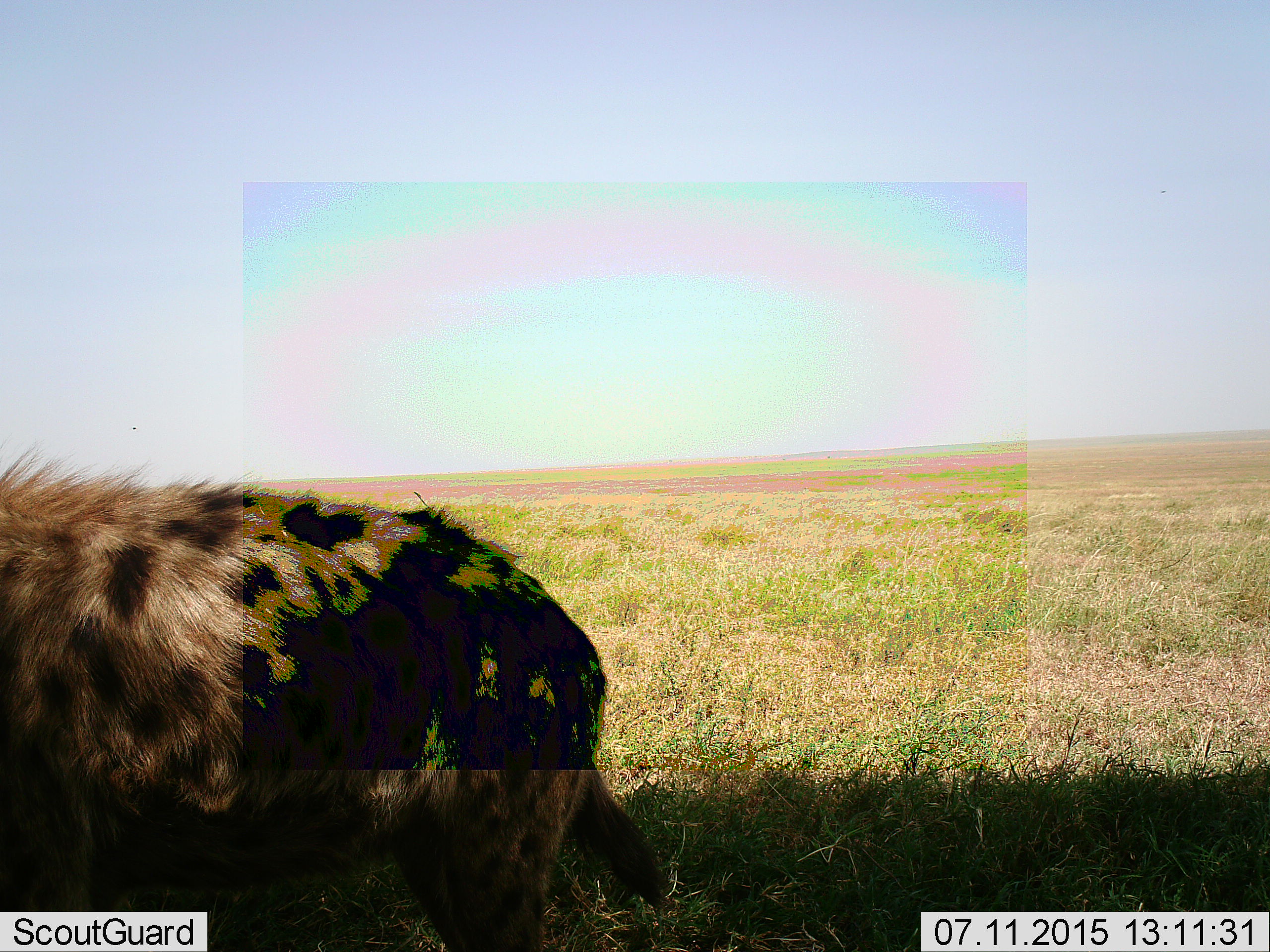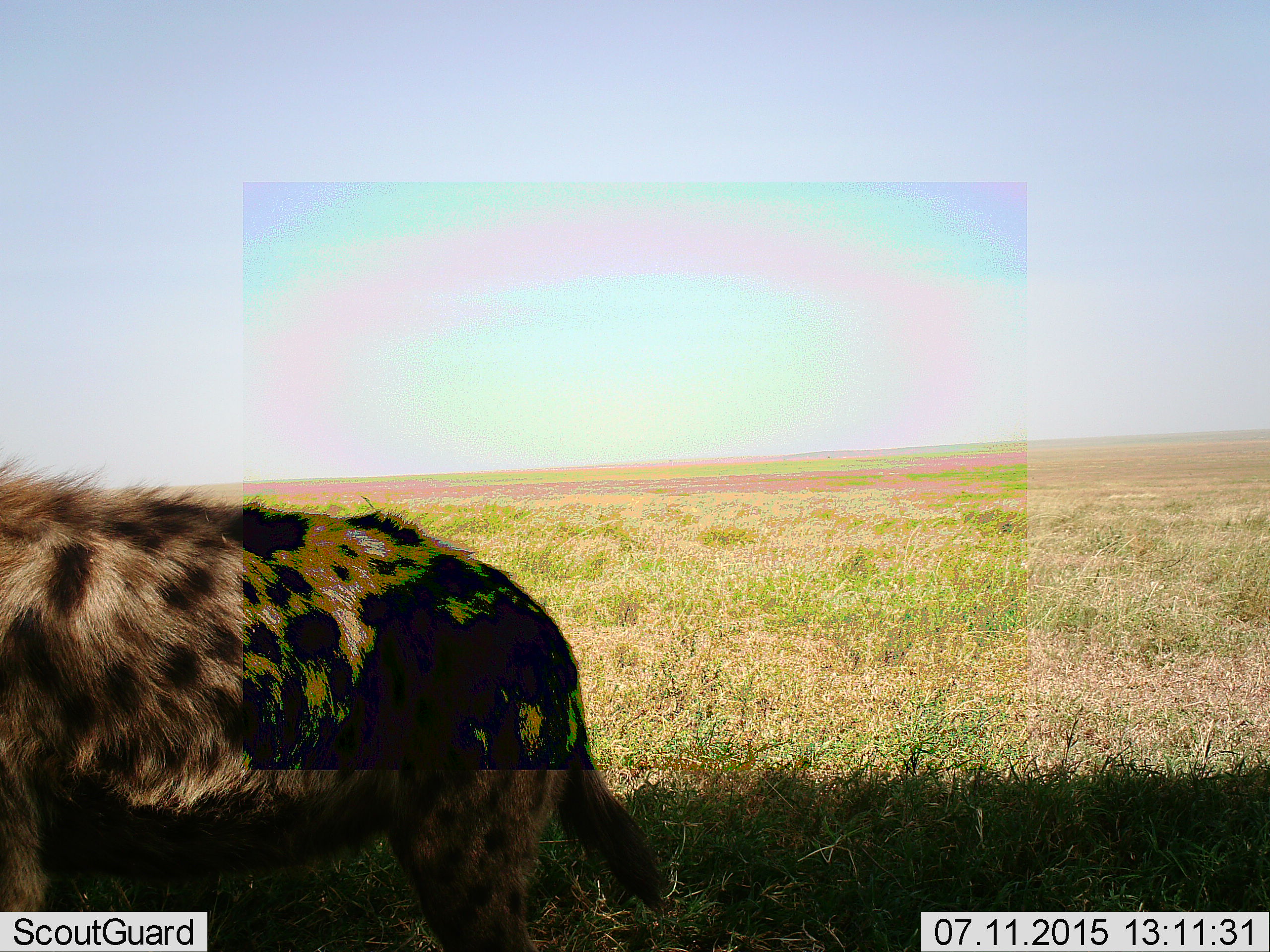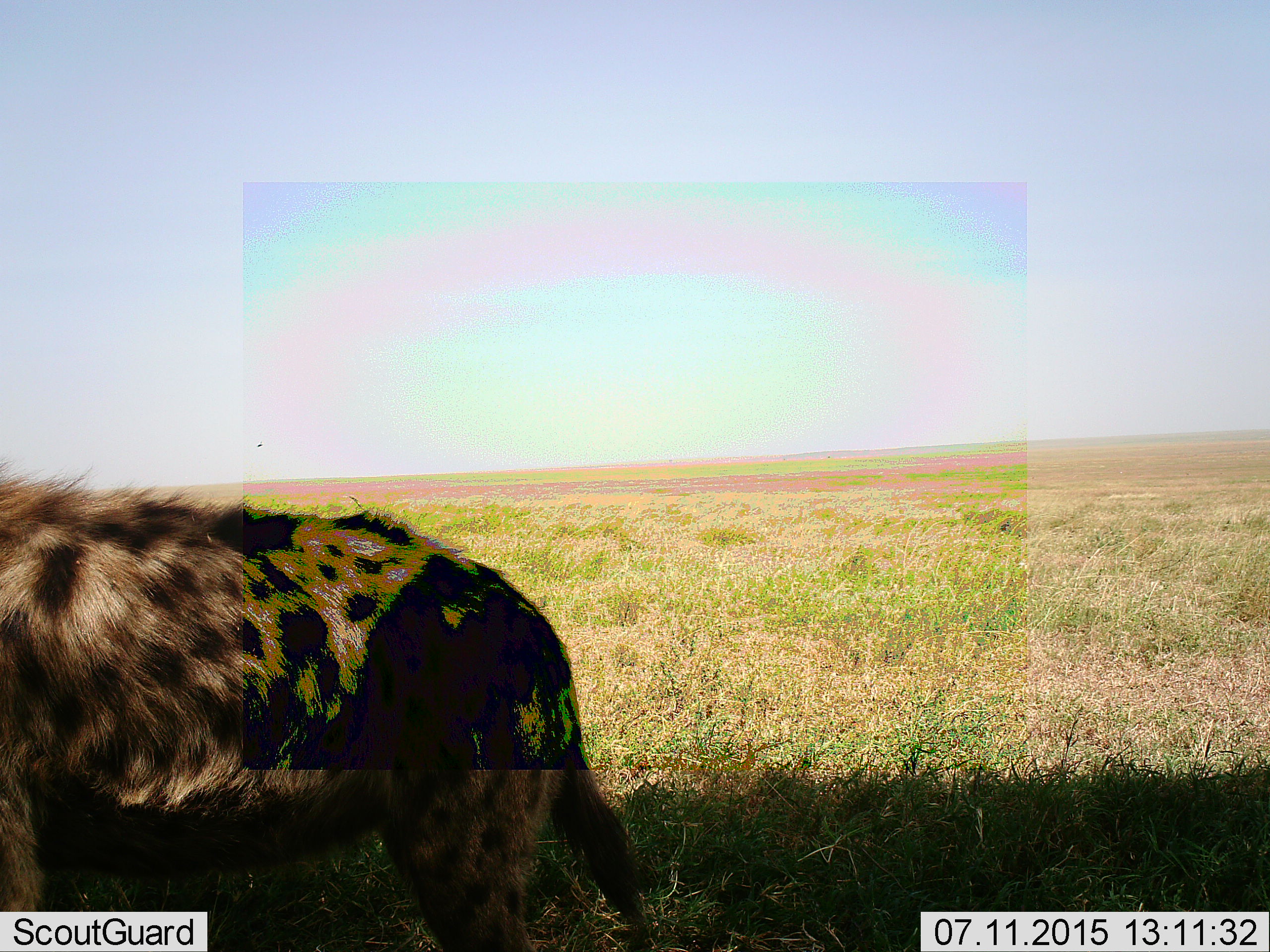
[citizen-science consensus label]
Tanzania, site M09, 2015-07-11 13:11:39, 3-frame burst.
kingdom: Animalia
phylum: Chordata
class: Mammalia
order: Carnivora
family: Hyaenidae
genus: Crocuta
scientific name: Crocuta crocuta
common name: spotted hyena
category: hyenaspotted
Hyenaspotted (spotted hyena) (Crocuta crocuta), count 1. Behavior (volunteer vote fractions): standing 56%, resting 0%, moving 44%, interacting 0%. Young present (vote fraction): 0%. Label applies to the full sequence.